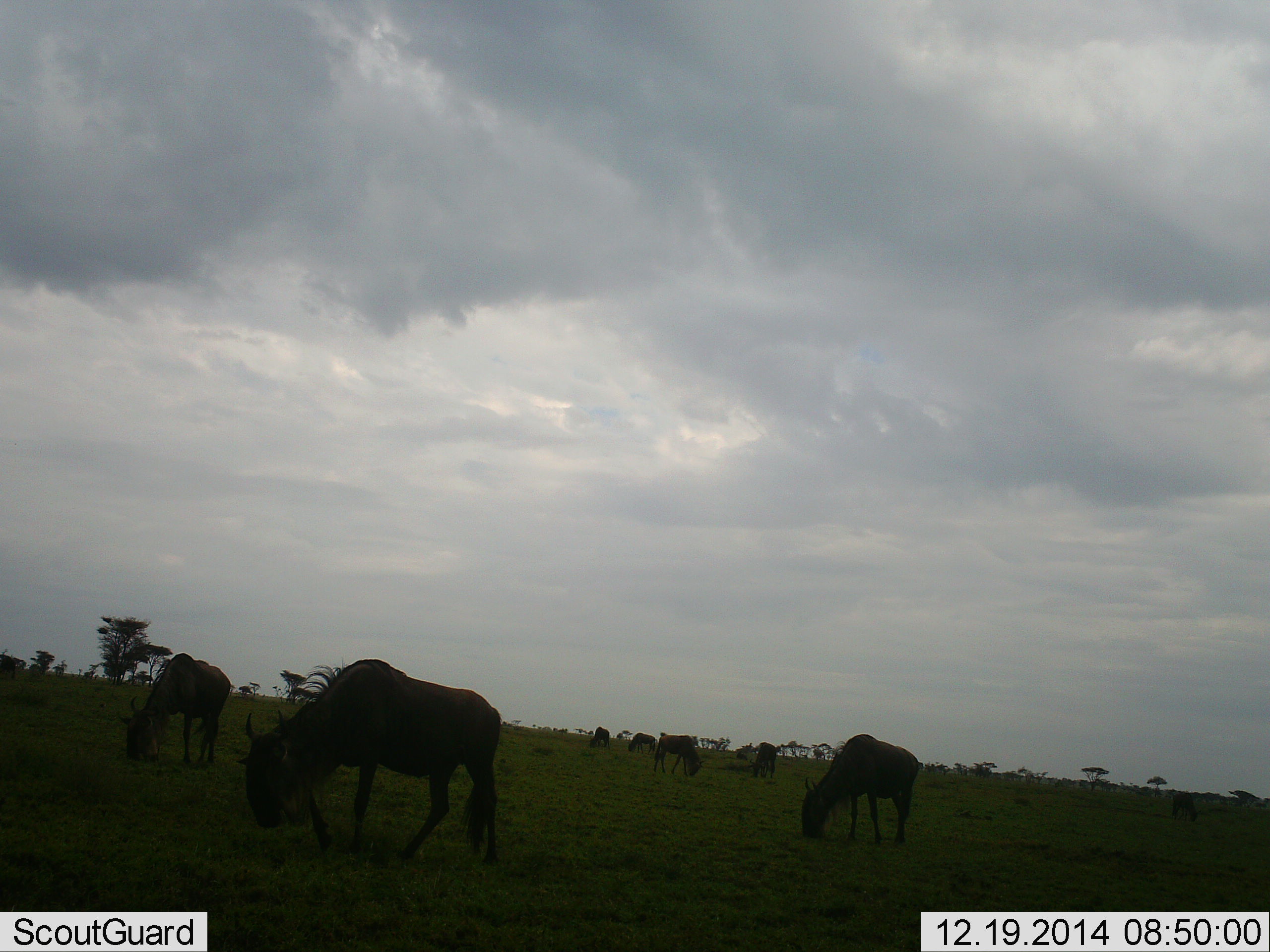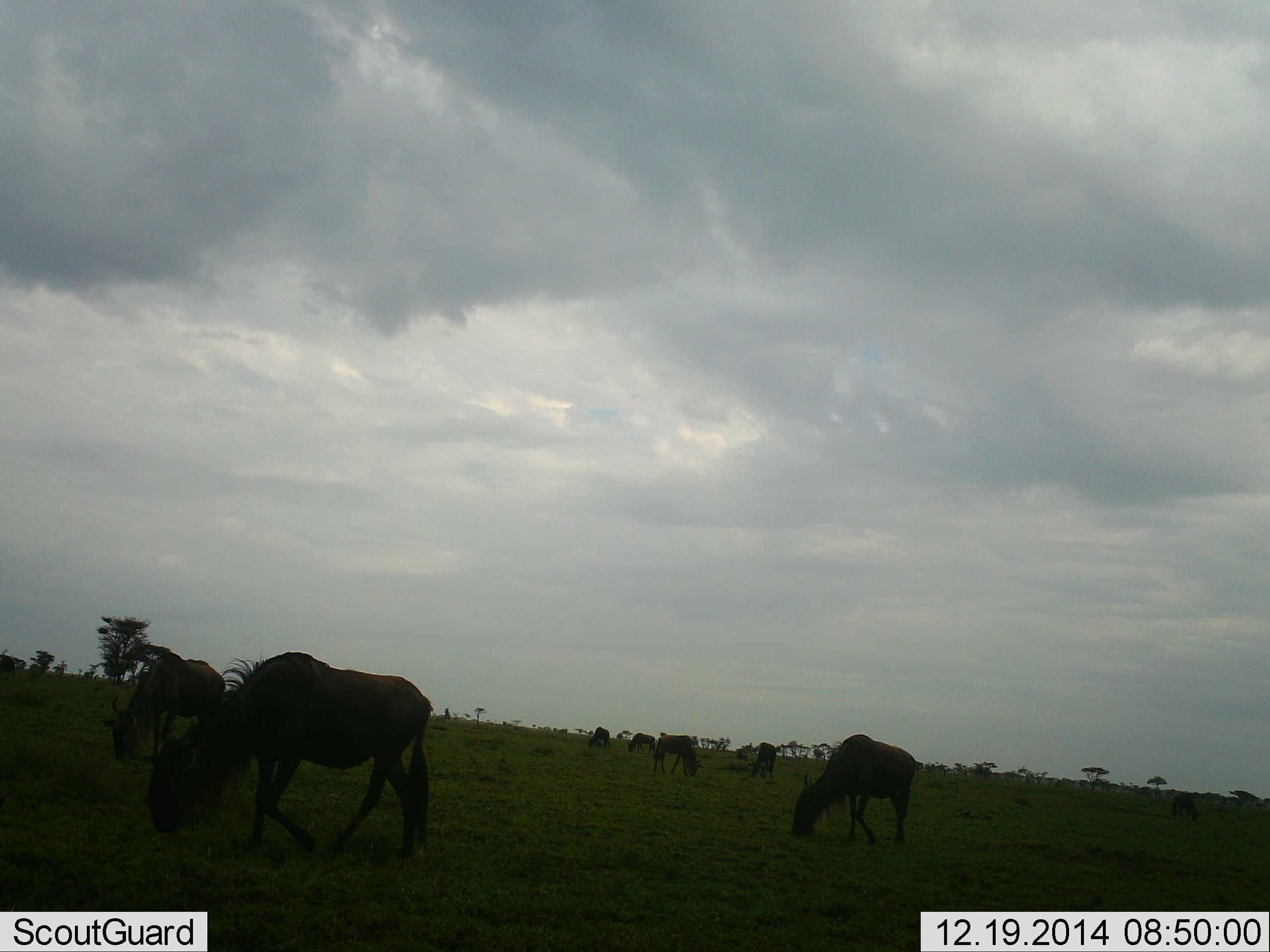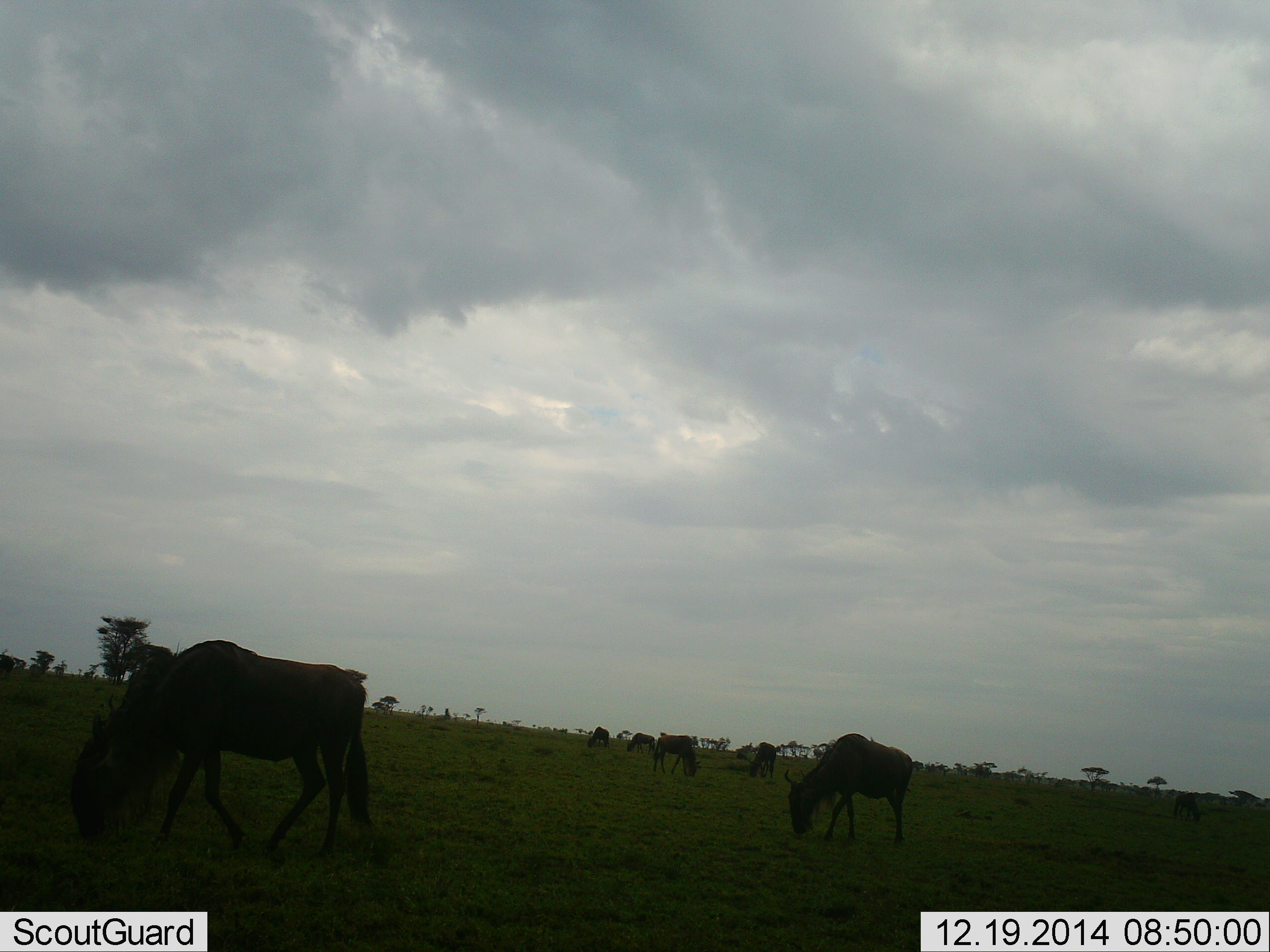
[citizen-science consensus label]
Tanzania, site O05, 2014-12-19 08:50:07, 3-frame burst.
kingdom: Animalia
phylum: Chordata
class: Mammalia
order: Artiodactyla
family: Bovidae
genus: Connochaetes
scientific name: Connochaetes taurinus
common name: blue wildebeest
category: wildebeest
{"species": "wildebeest (blue wildebeest) (Connochaetes taurinus)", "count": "8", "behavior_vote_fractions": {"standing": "30%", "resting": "0%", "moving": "60%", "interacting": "0%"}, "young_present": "0%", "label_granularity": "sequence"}